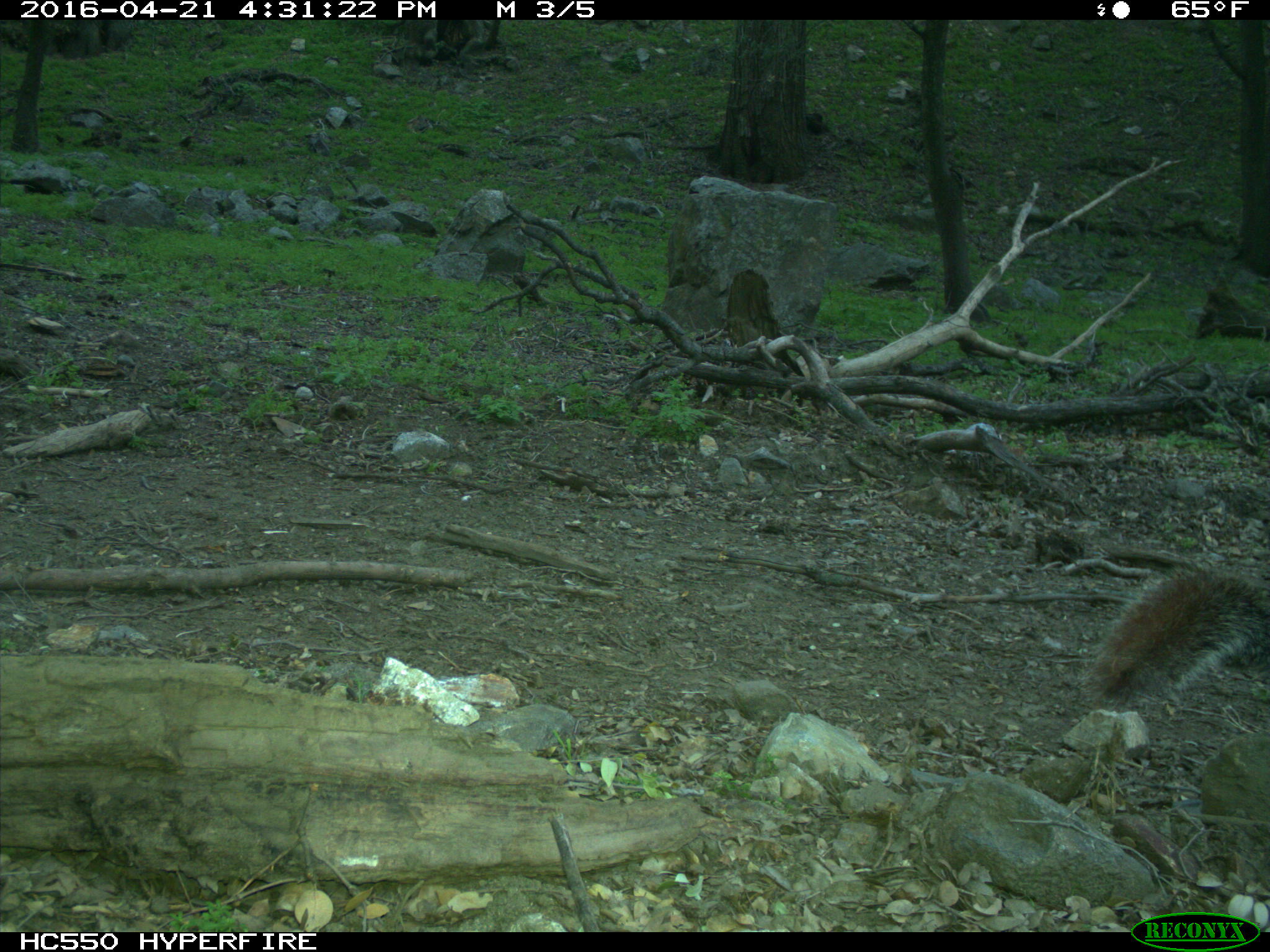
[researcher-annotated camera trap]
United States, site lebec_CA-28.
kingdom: Animalia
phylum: Chordata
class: Mammalia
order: Rodentia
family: Sciuridae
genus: Sciurus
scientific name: Sciurus carolinensis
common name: eastern gray squirrel